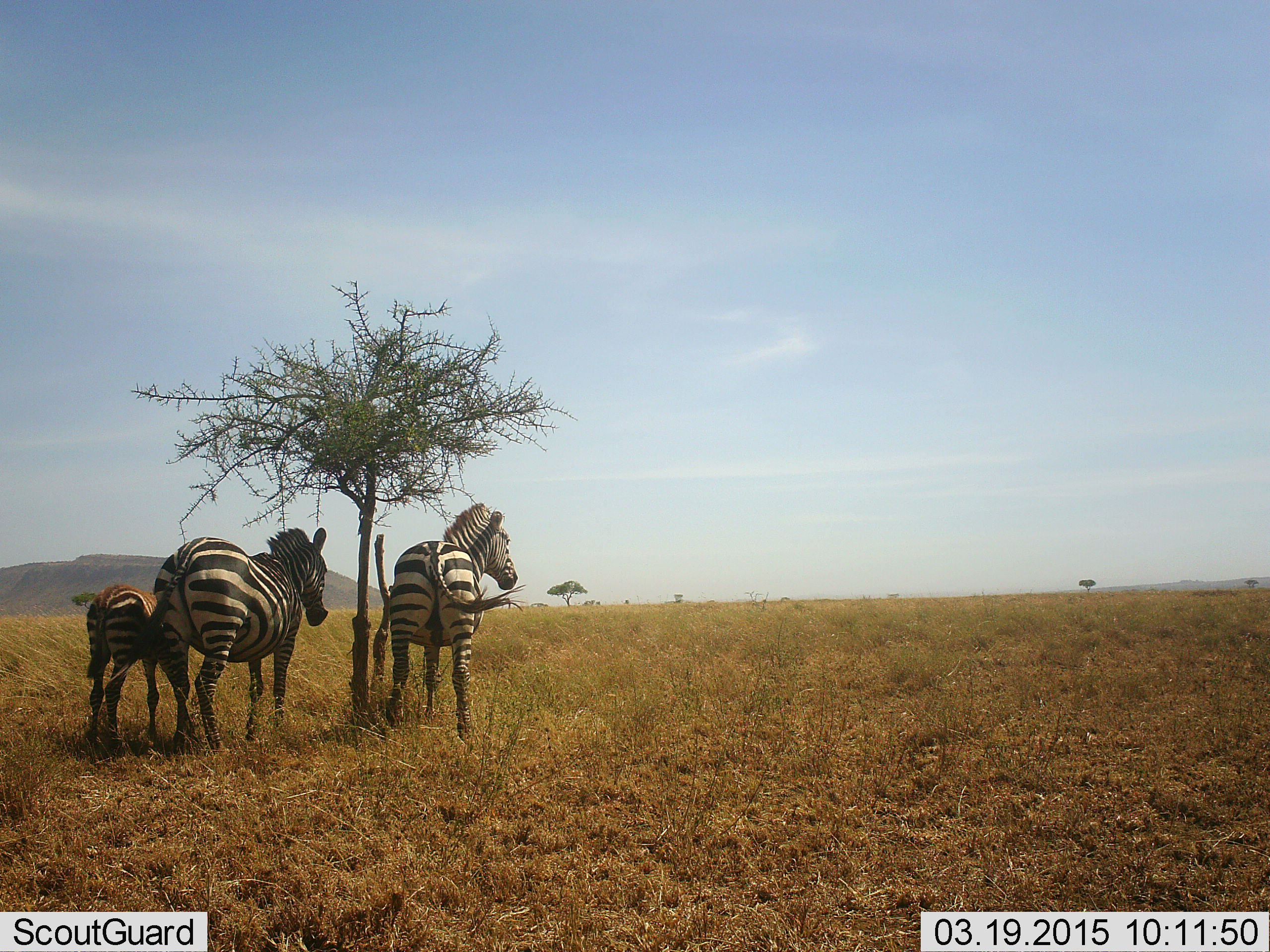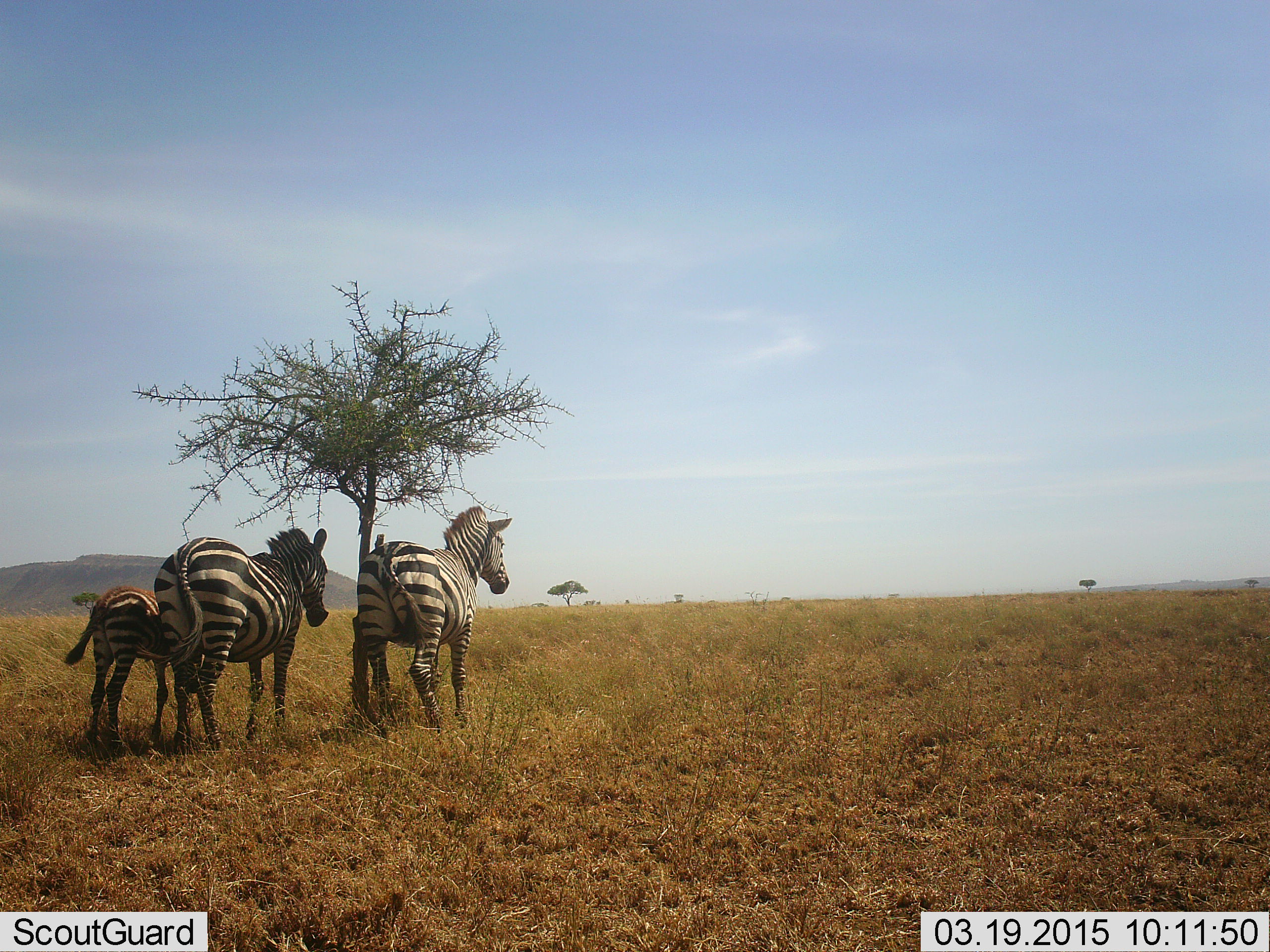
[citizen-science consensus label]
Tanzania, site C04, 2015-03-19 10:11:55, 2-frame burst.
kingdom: Animalia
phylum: Chordata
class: Mammalia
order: Perissodactyla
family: Equidae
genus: Equus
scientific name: Equus quagga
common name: plains zebra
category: zebra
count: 3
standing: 90%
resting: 10%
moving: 20%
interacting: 0%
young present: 100%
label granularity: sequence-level